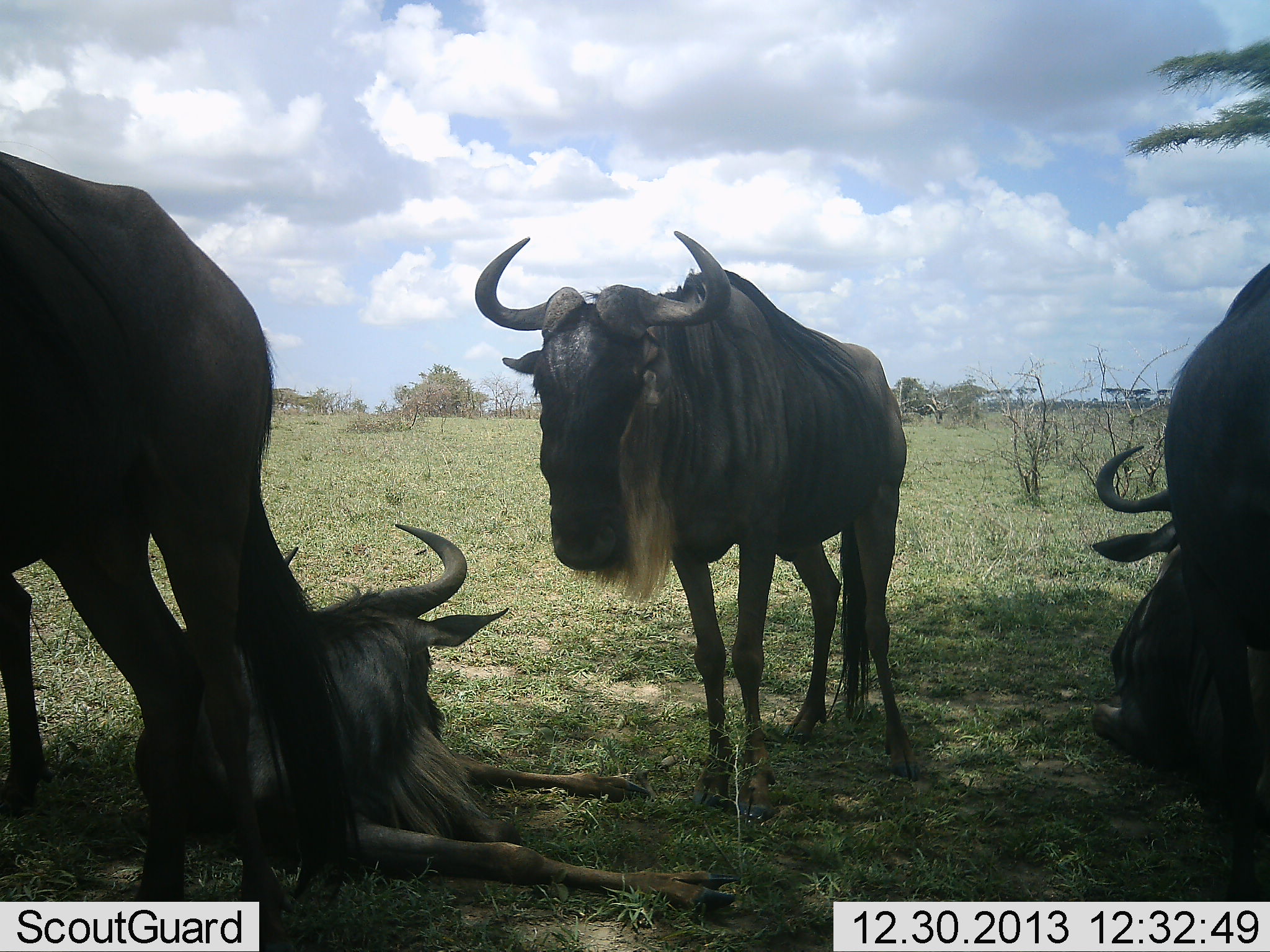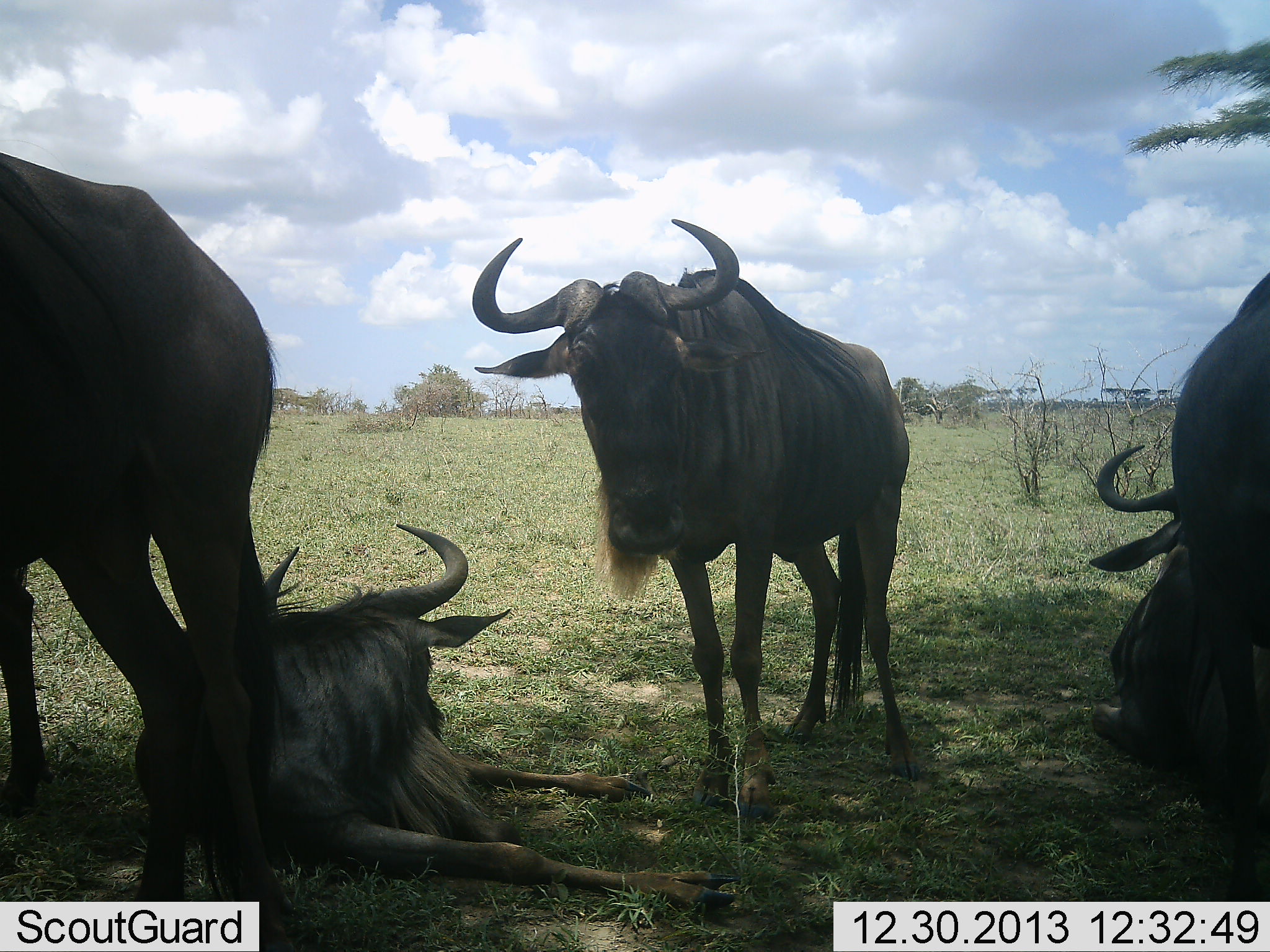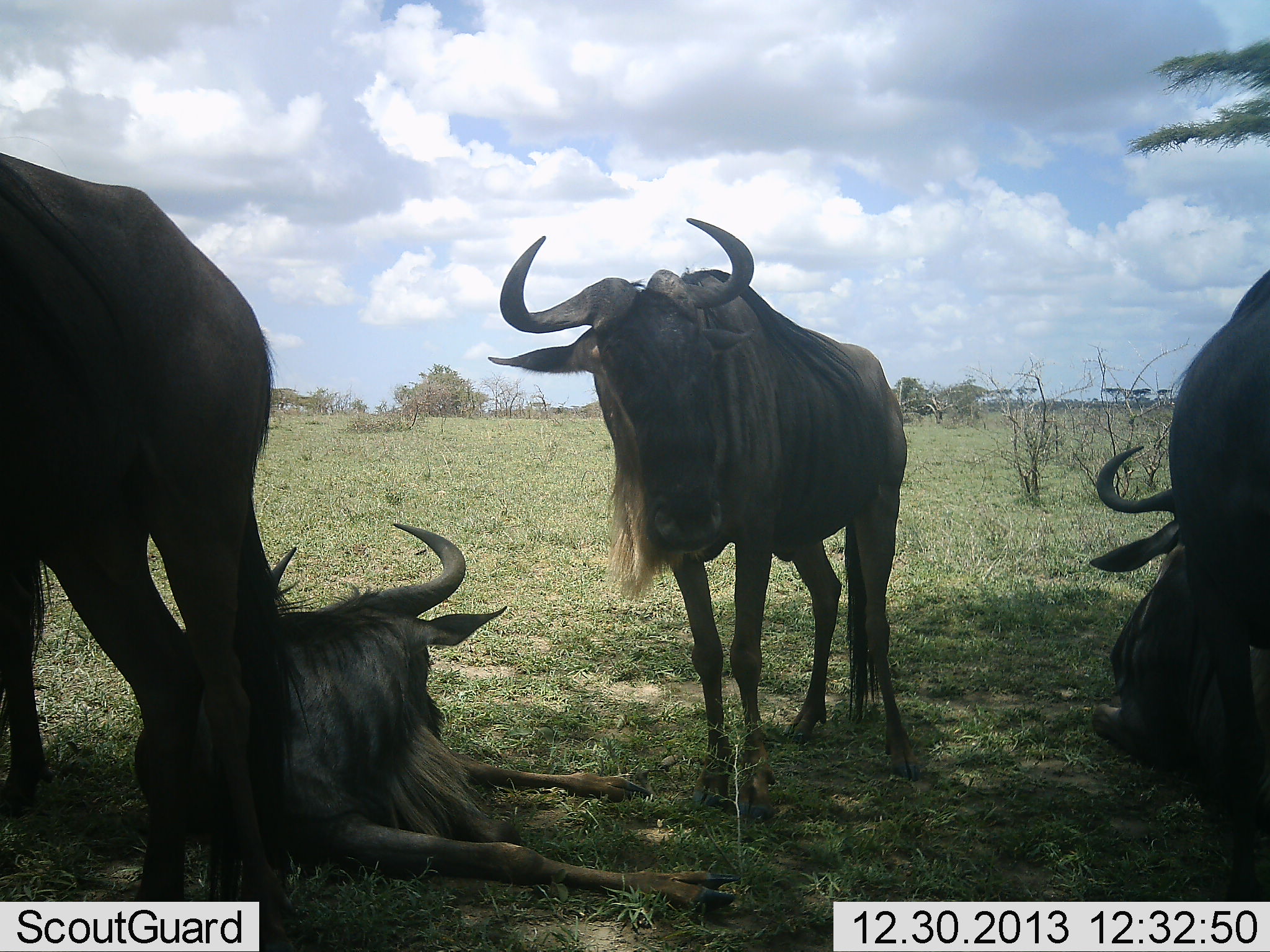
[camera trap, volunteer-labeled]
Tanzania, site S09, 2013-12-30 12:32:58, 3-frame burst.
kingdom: Animalia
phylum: Chordata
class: Mammalia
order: Artiodactyla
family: Bovidae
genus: Connochaetes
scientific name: Connochaetes taurinus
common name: blue wildebeest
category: wildebeest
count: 5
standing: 60%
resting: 100%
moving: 0%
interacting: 0%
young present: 0%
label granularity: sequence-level